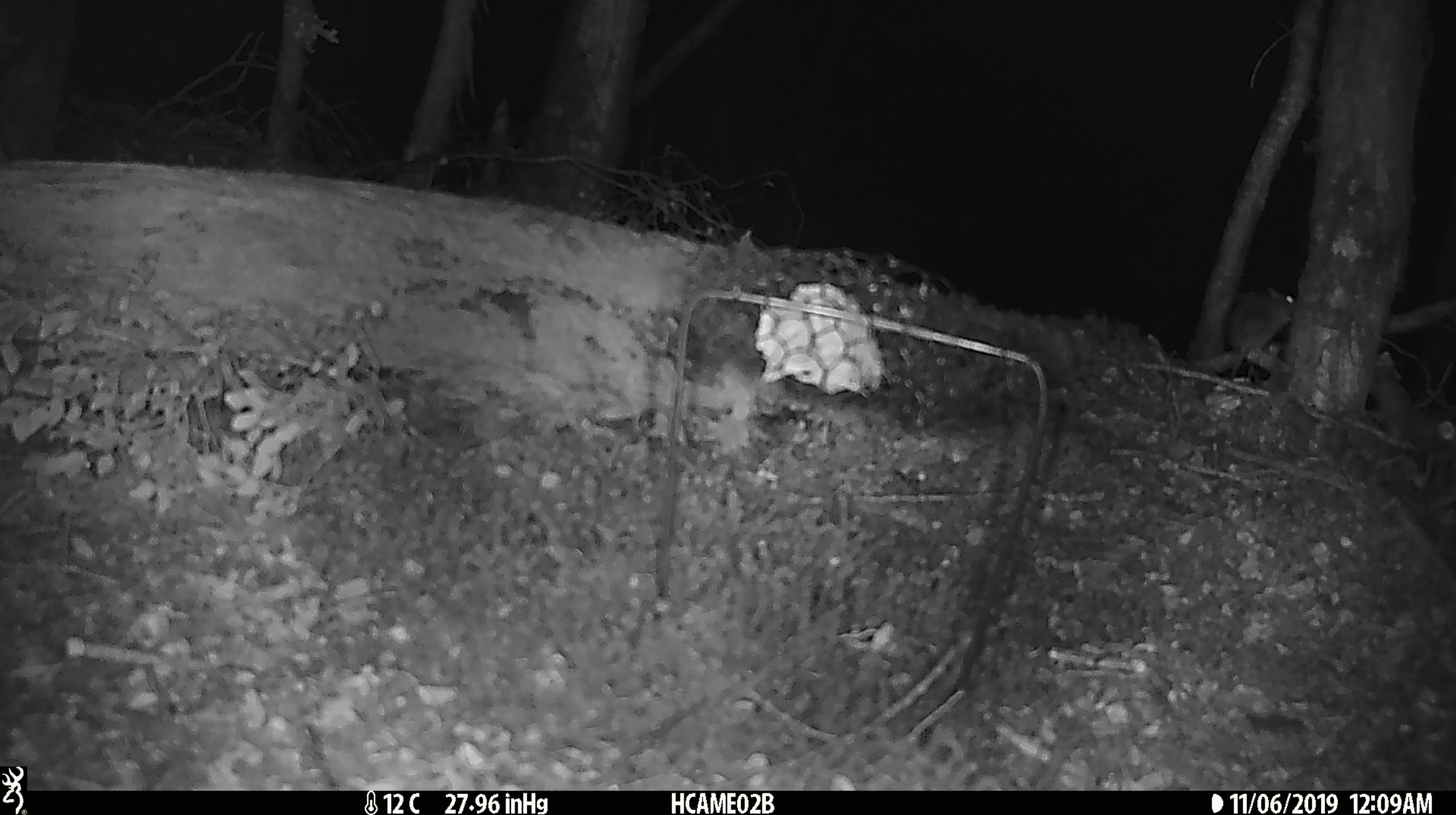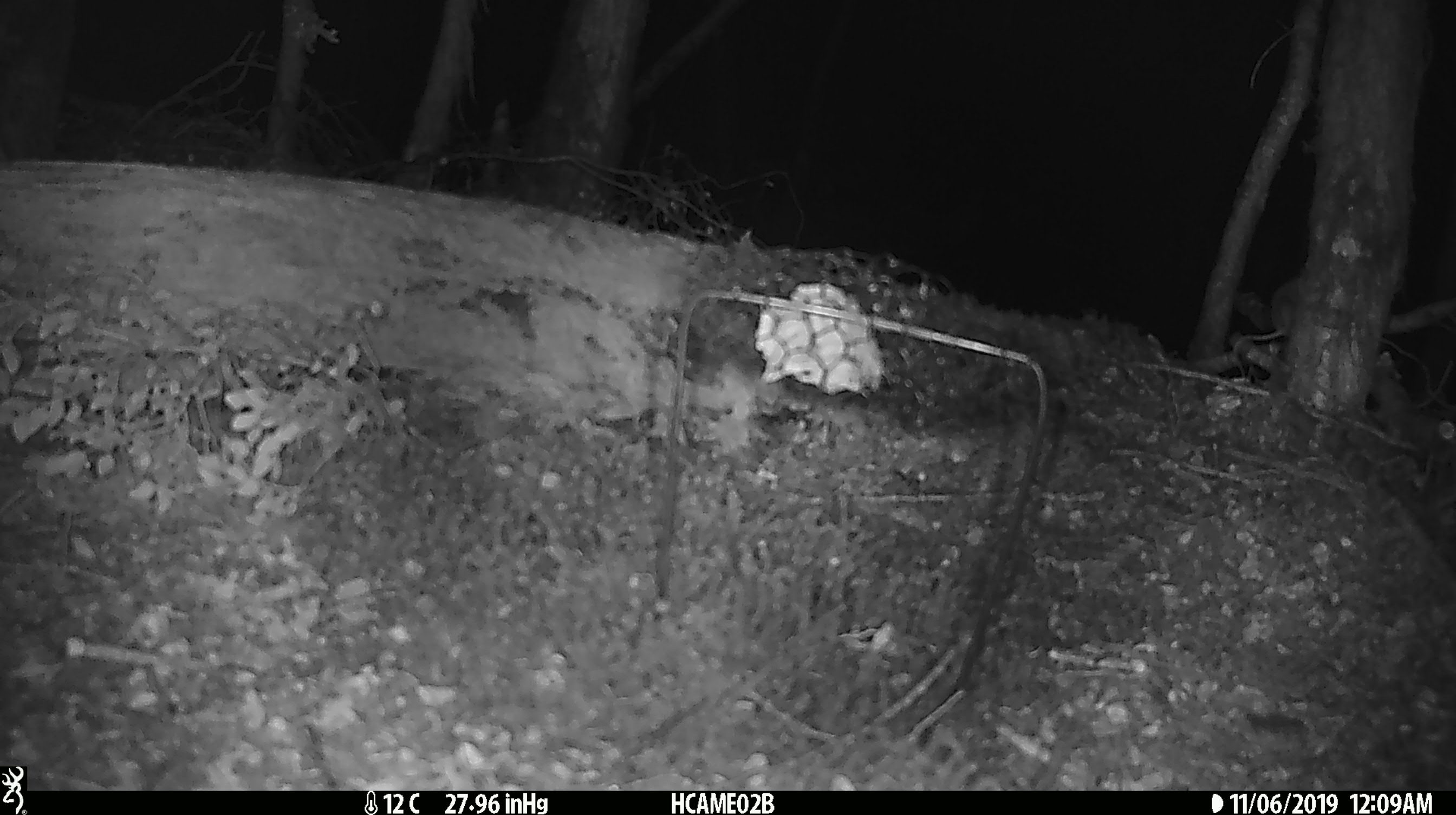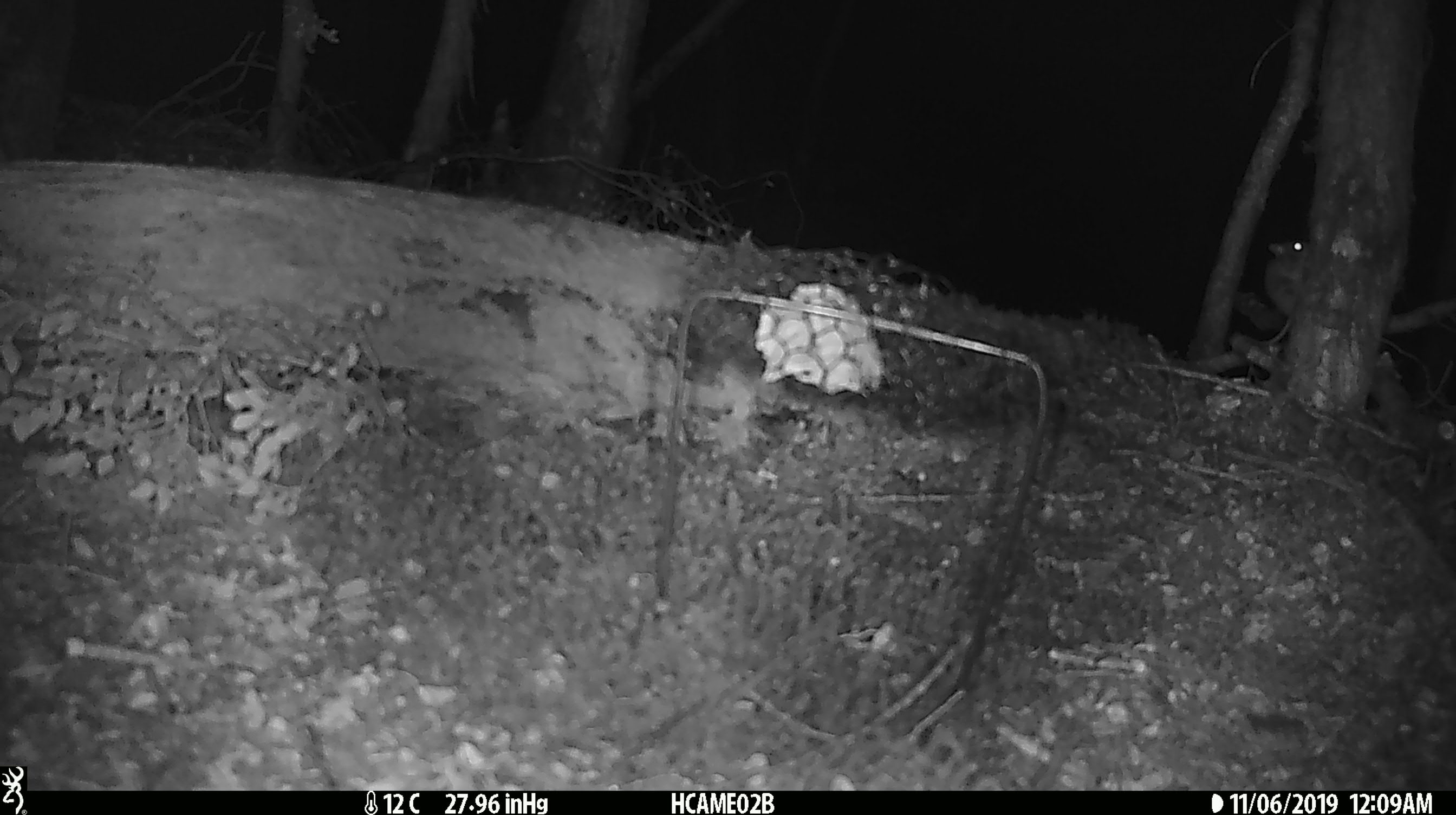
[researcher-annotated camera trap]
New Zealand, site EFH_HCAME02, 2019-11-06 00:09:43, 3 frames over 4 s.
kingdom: Animalia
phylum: Chordata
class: Mammalia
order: Rodentia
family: Muridae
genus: Mus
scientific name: Mus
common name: mouse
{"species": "mouse (Mus)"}